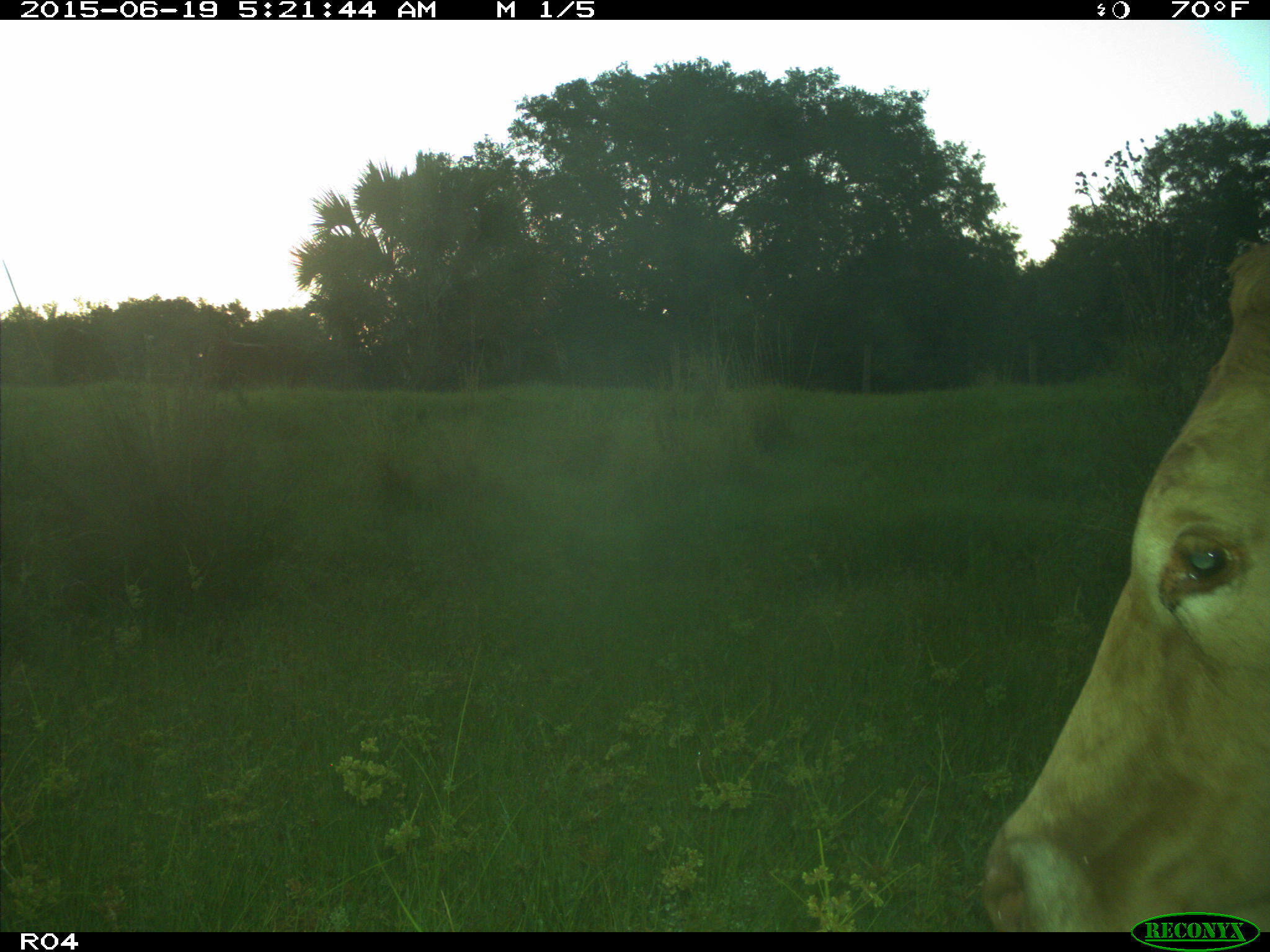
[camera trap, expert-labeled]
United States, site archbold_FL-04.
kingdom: Animalia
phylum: Chordata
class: Mammalia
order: Artiodactyla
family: Bovidae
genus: Bos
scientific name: Bos taurus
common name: domestic cow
Bos taurus (domestic cow).